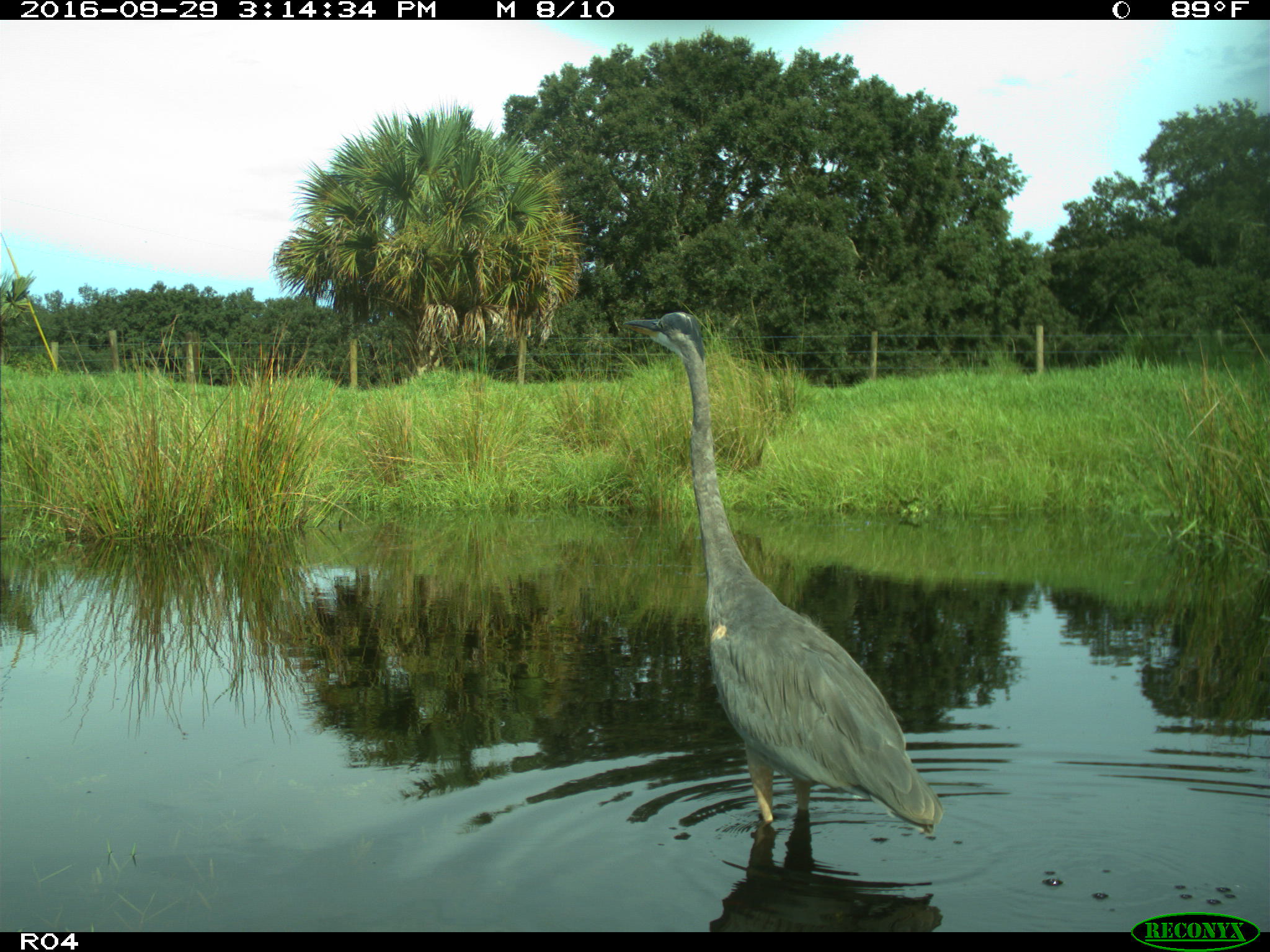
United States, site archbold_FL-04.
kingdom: Animalia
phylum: Chordata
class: Aves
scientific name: Aves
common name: birds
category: unidentified bird